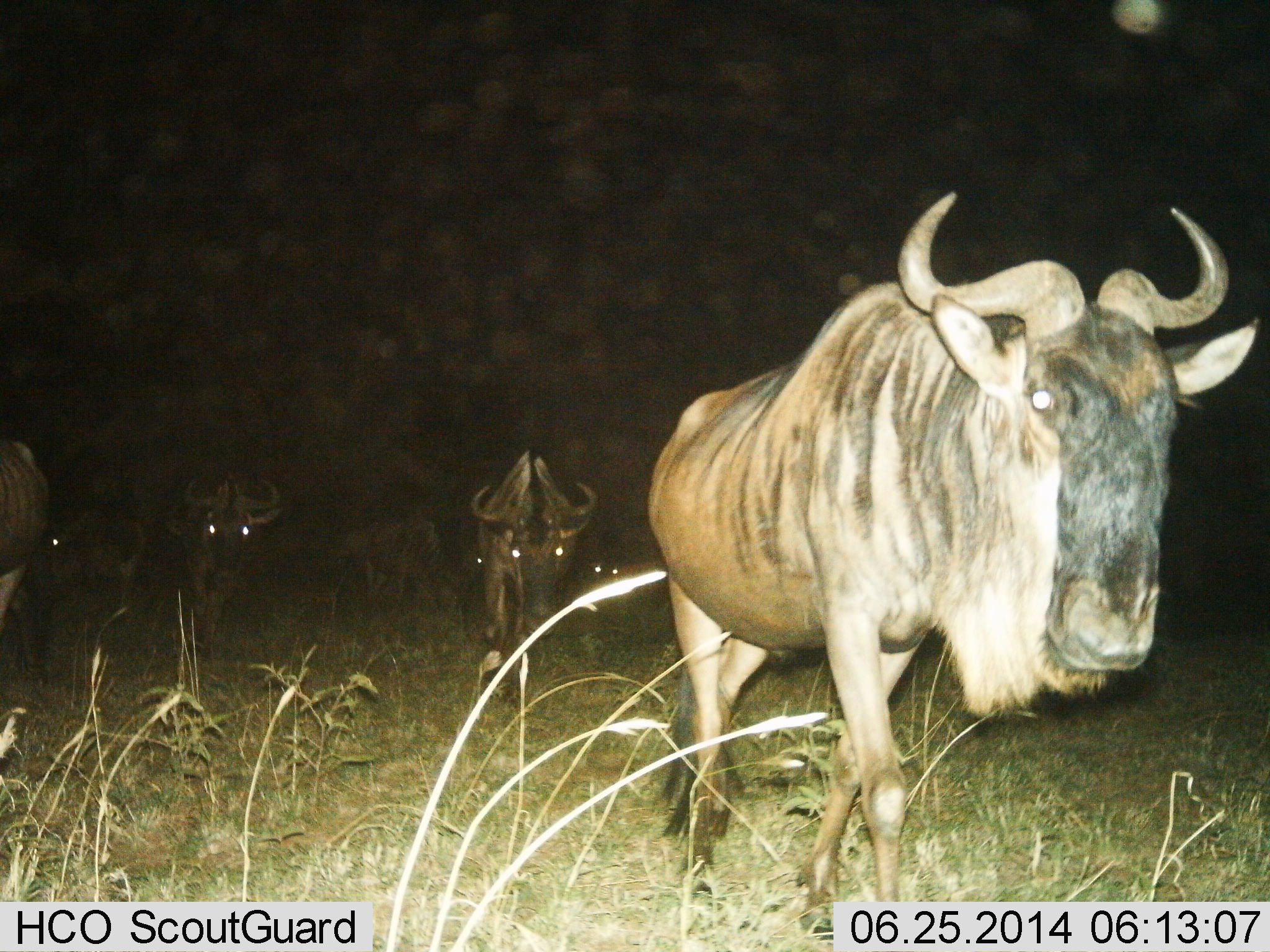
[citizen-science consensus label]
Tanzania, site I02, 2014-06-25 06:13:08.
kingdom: Animalia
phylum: Chordata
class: Mammalia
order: Artiodactyla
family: Bovidae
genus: Connochaetes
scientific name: Connochaetes taurinus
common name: blue wildebeest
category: wildebeest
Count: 7.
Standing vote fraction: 0%.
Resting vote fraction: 0%.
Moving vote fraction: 100%.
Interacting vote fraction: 0%.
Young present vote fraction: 0%.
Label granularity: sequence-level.